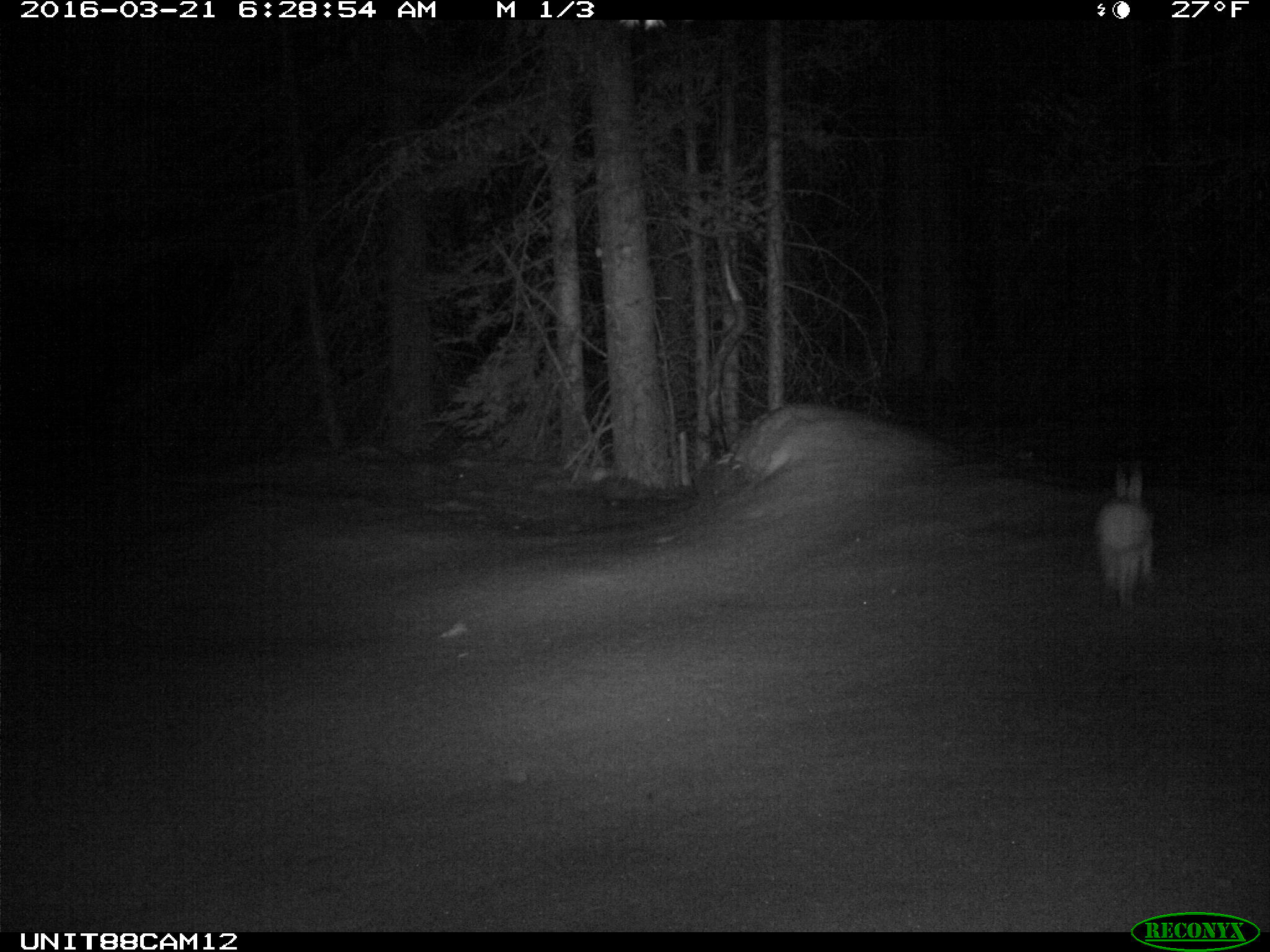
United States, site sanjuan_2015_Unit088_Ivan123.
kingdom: Animalia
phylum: Chordata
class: Mammalia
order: Lagomorpha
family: Leporidae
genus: Lepus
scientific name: Lepus americanus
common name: snowshoe hare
Lepus americanus (snowshoe hare).